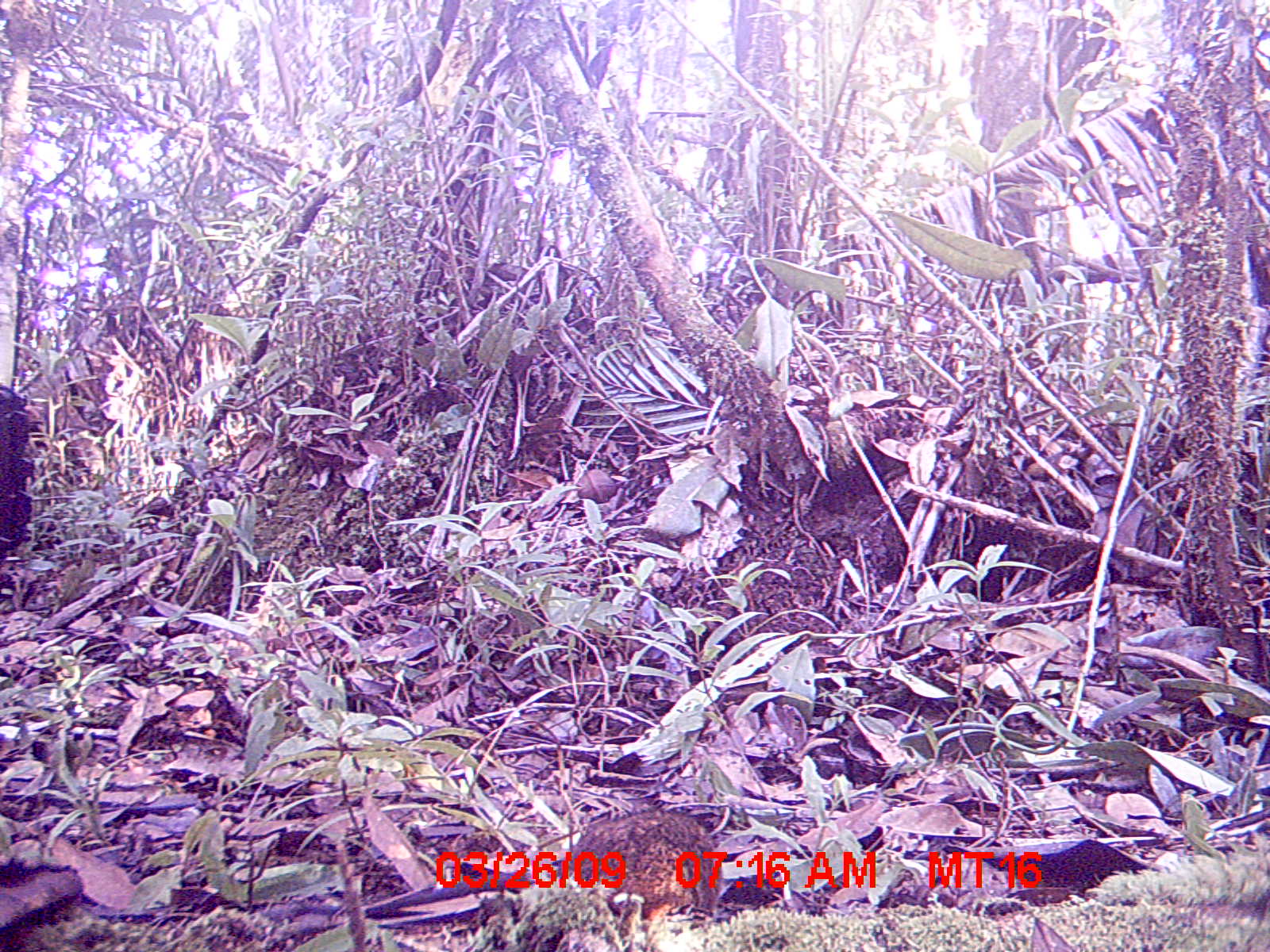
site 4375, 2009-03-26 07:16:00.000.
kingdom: Animalia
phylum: Chordata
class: Mammalia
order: Rodentia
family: Nesomyidae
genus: Nesomys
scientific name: Nesomys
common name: nesomys rodents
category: nesomys sp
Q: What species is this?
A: Nesomys sp (nesomys rodents) (Nesomys).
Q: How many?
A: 1.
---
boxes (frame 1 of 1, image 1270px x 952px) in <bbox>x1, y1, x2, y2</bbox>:
nesomys sp: <bbox>561, 808, 731, 952</bbox>